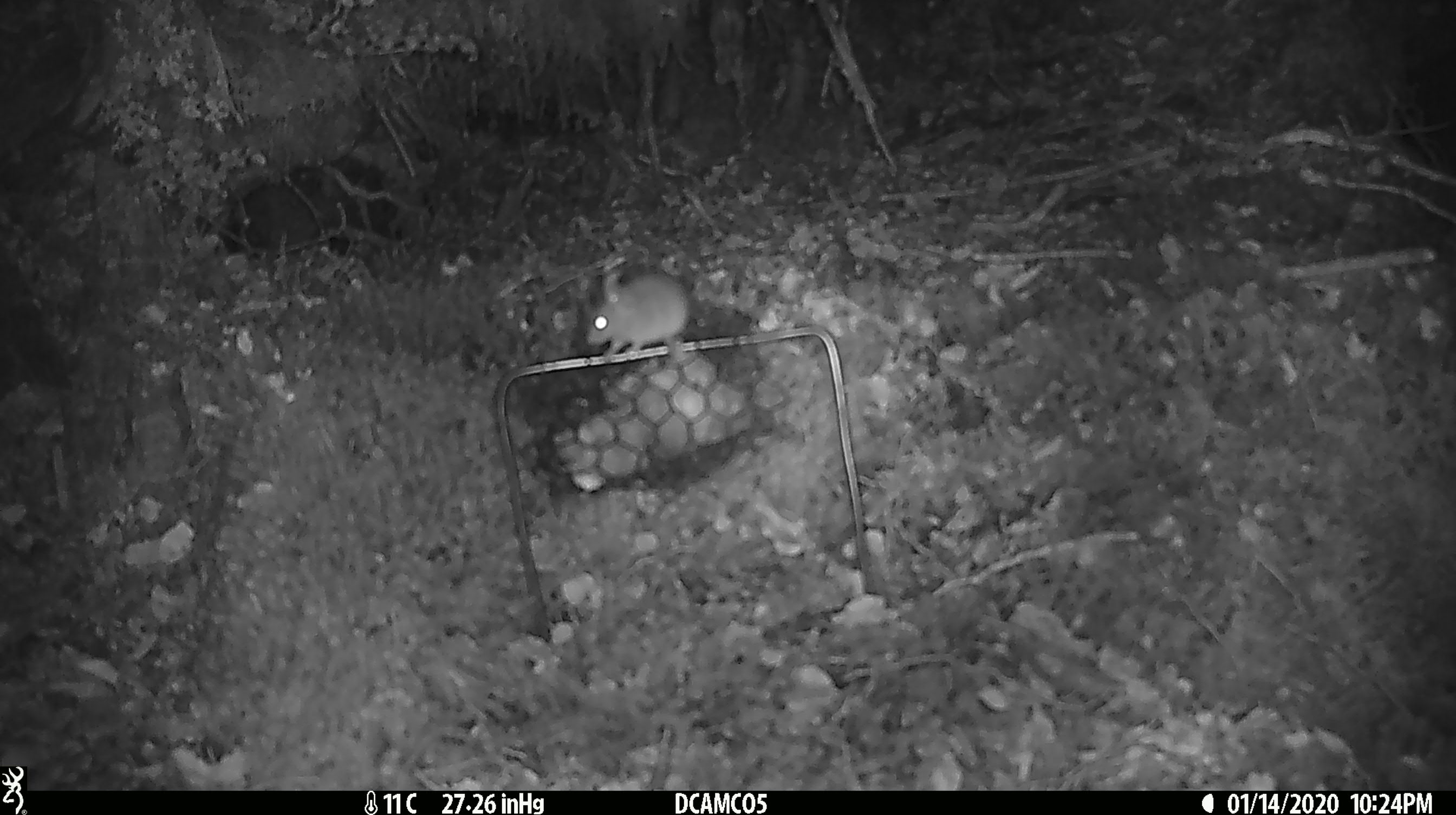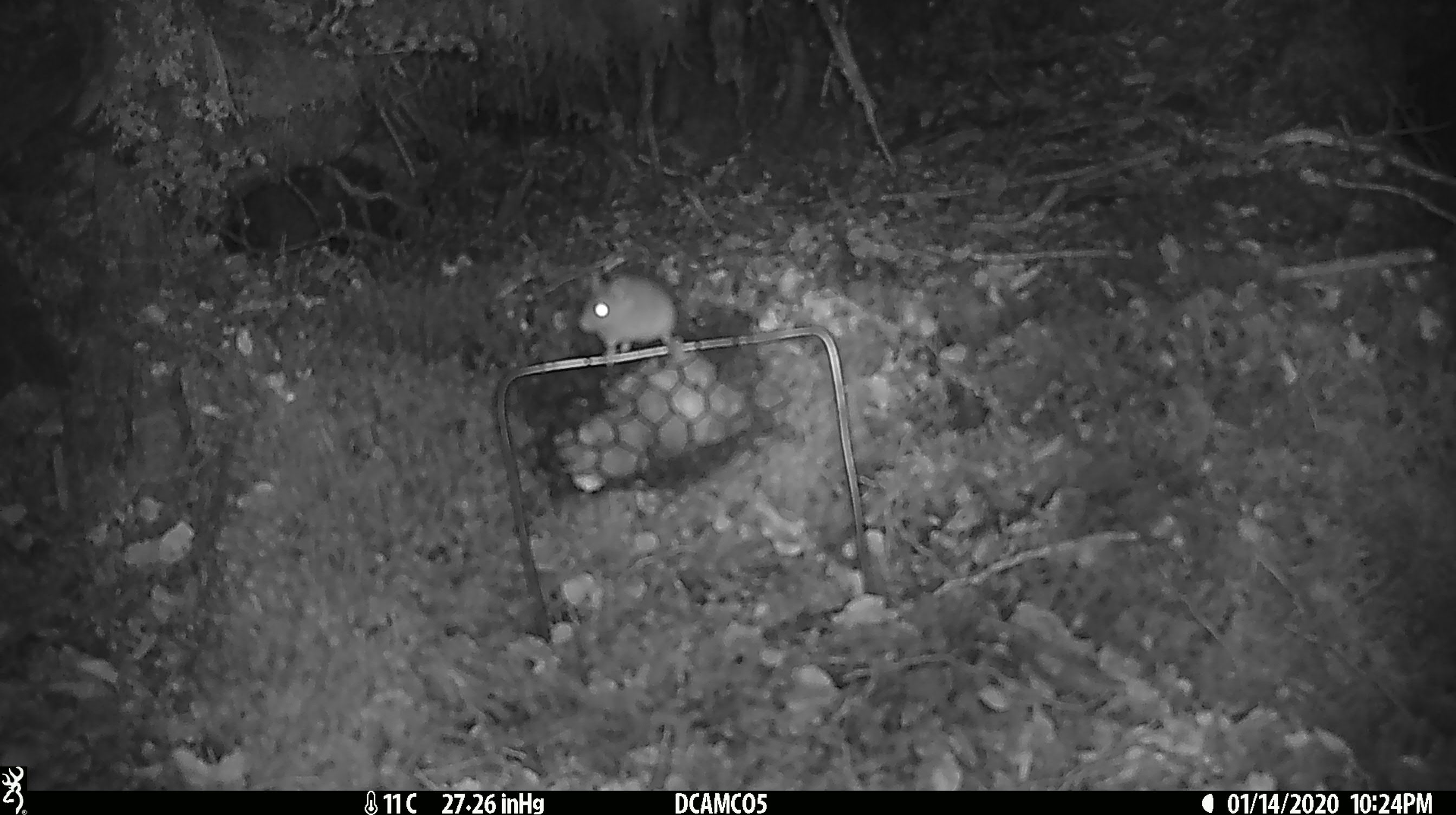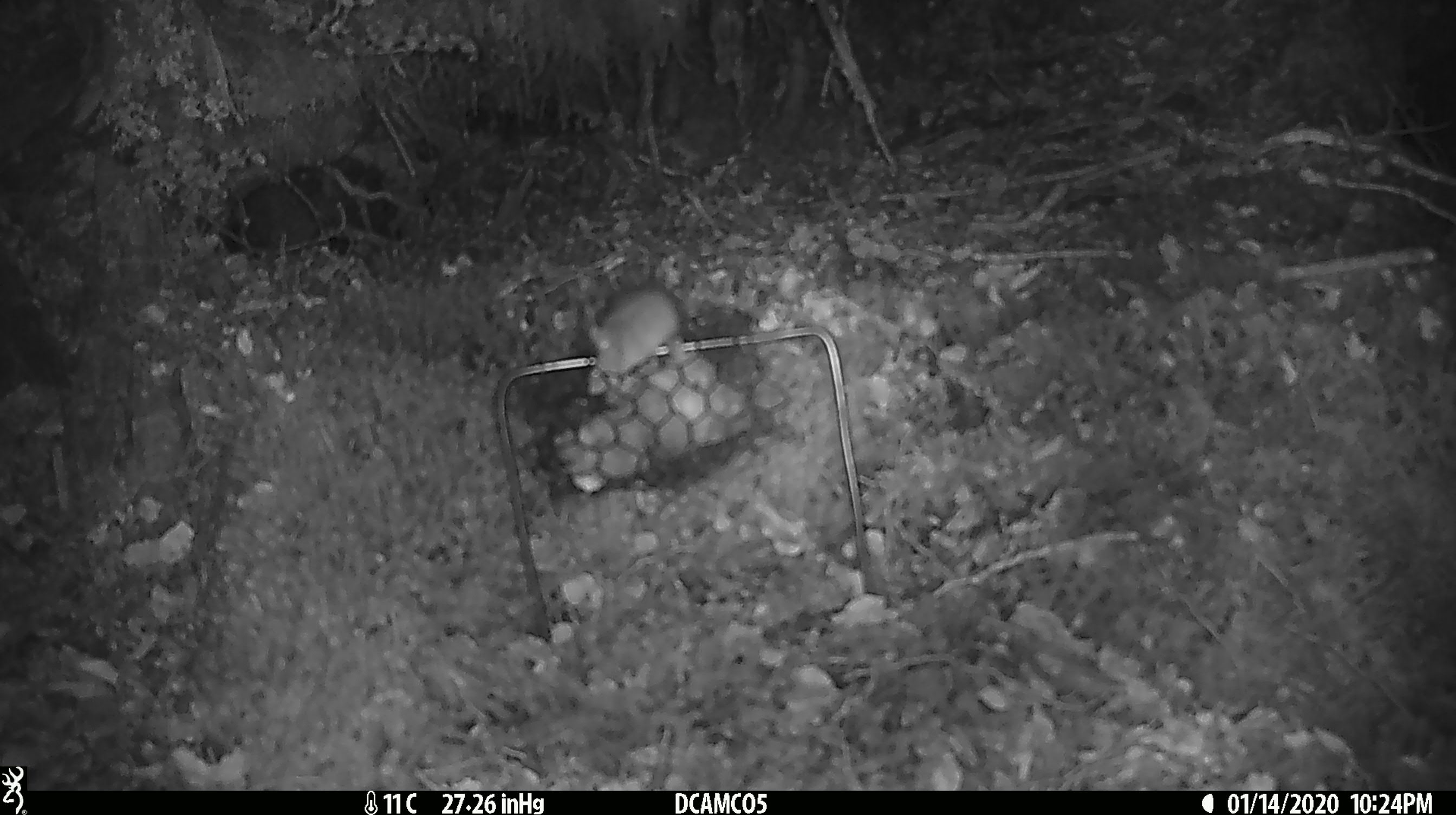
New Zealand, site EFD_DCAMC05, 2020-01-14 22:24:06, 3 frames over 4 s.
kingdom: Animalia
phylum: Chordata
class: Mammalia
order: Rodentia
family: Muridae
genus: Mus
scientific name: Mus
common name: mouse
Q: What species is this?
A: Mouse (Mus).